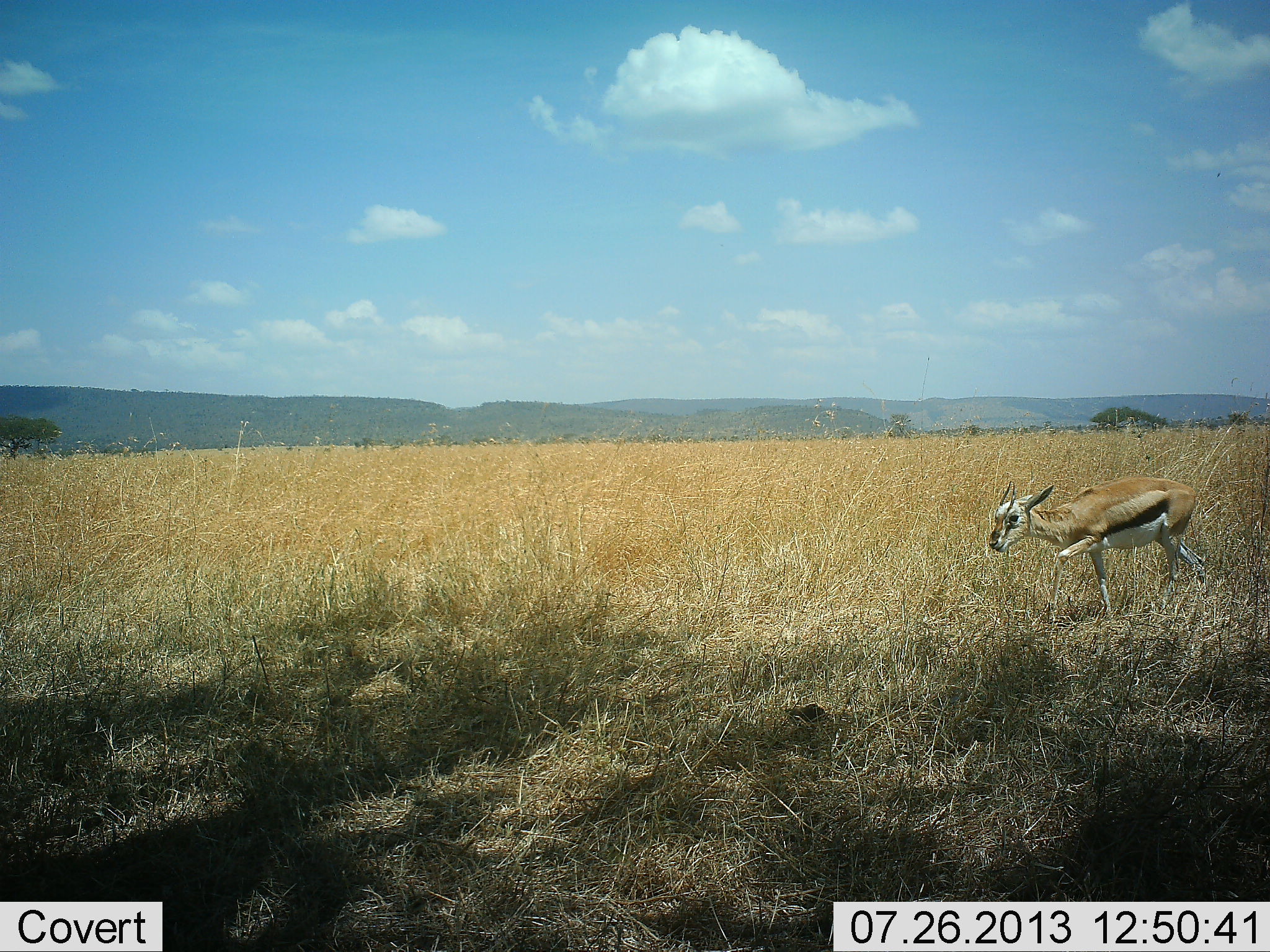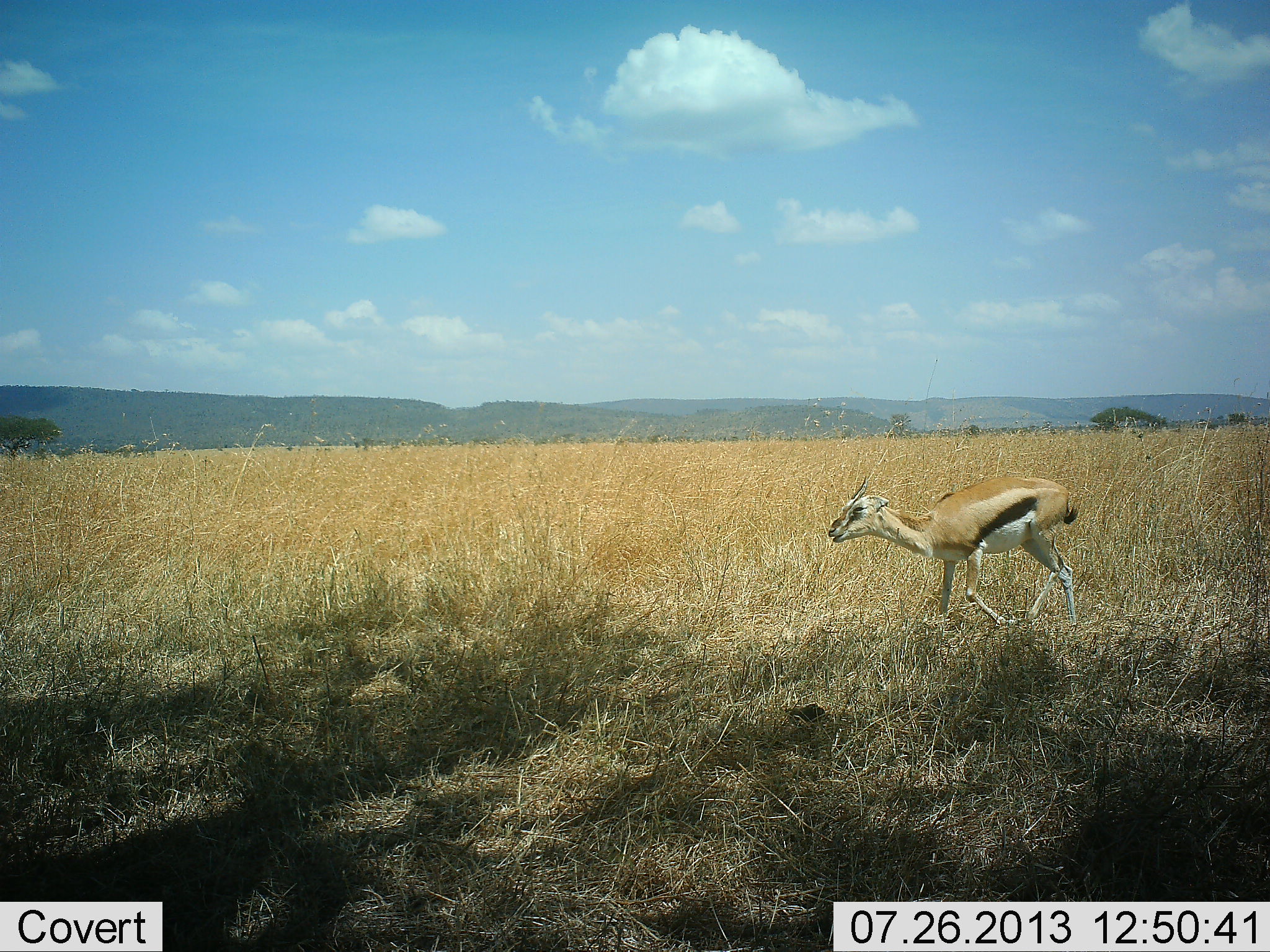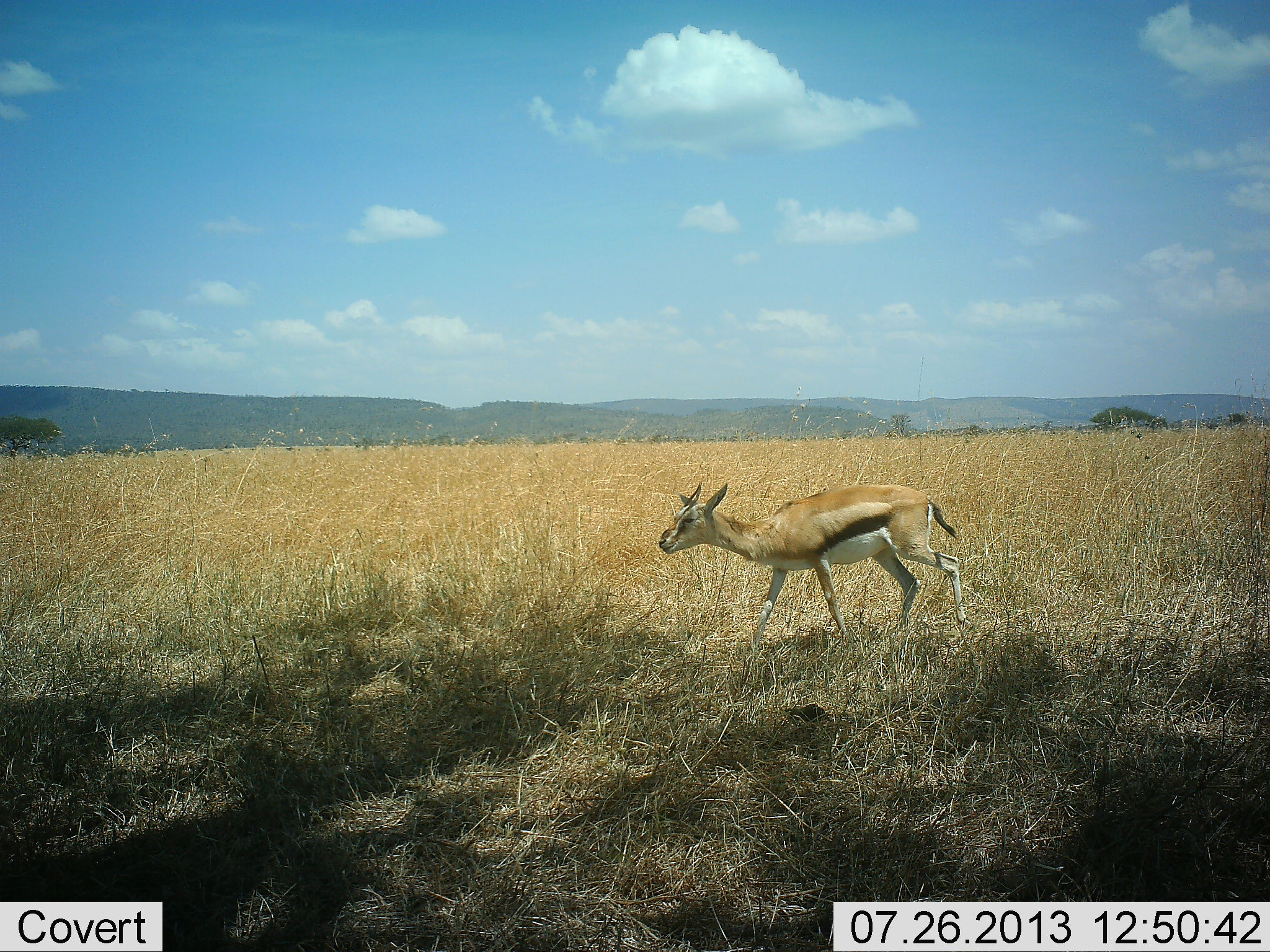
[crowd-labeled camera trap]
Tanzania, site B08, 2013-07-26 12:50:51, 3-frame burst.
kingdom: Animalia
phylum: Chordata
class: Mammalia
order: Artiodactyla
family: Bovidae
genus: Eudorcas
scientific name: Eudorcas thomsonii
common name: thomson's gazelle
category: gazellethomsons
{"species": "gazellethomsons (thomson's gazelle) (Eudorcas thomsonii)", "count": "1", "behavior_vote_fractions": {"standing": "4%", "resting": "0%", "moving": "100%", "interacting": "0%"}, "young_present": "4%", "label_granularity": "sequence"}